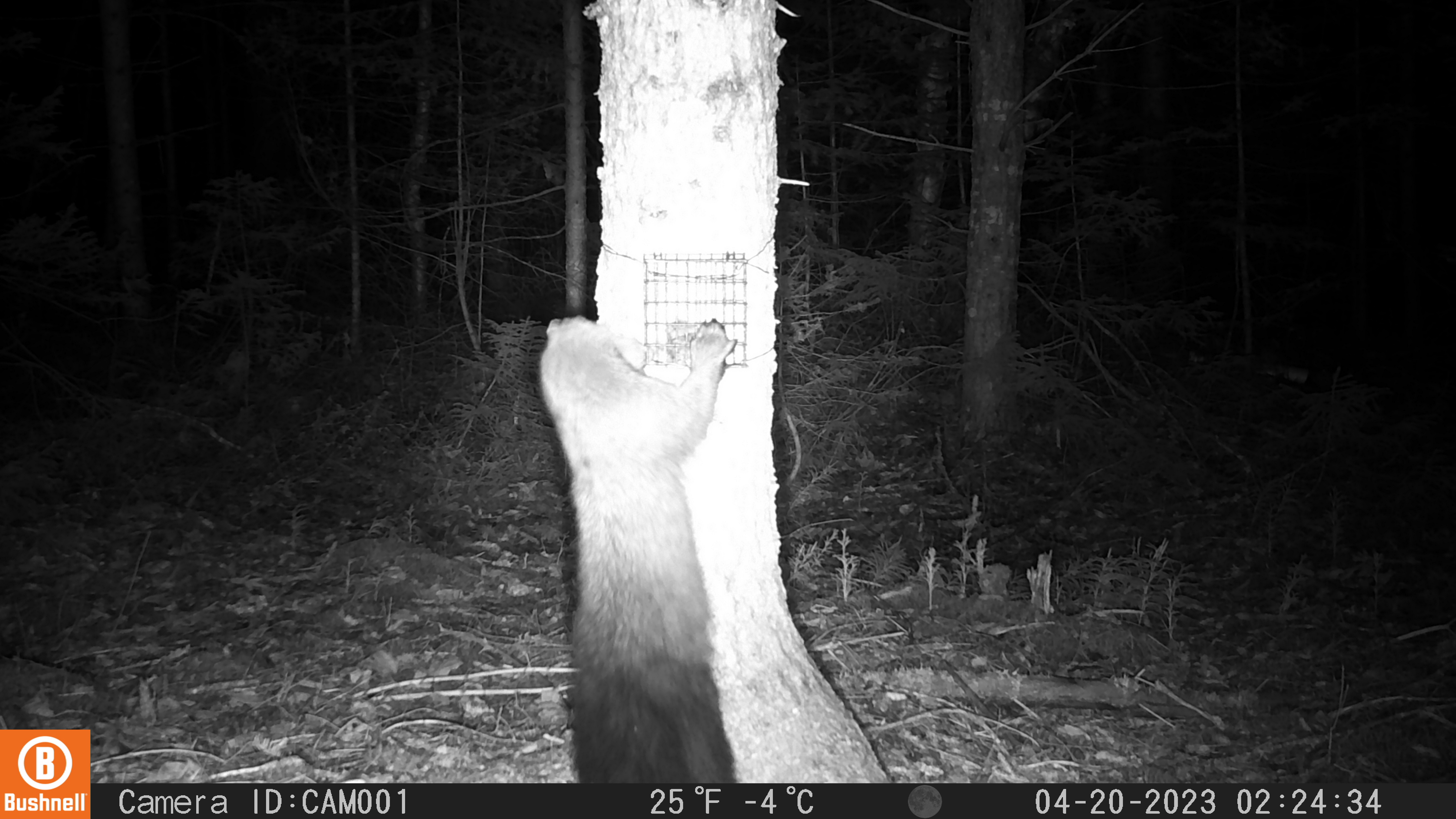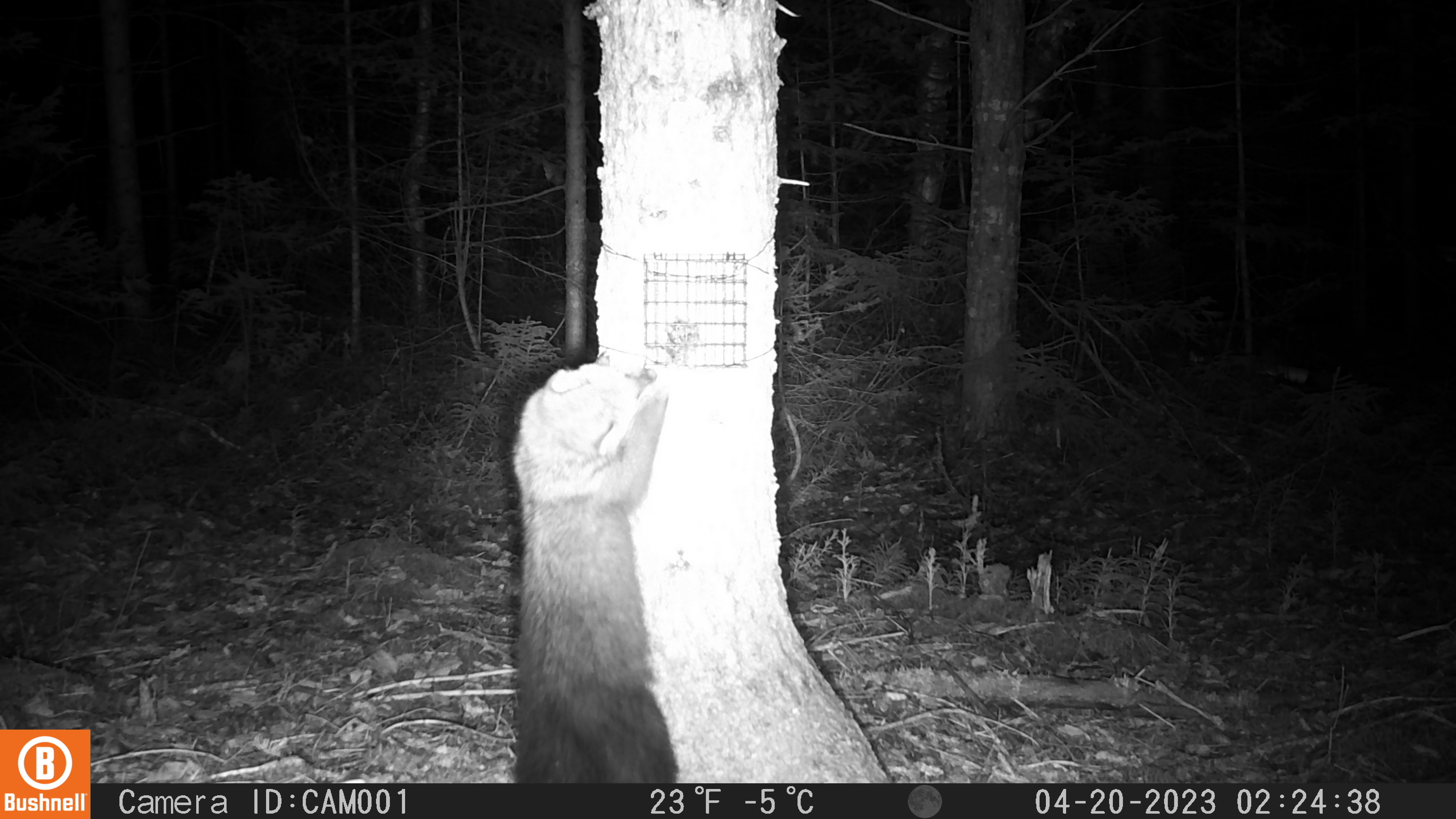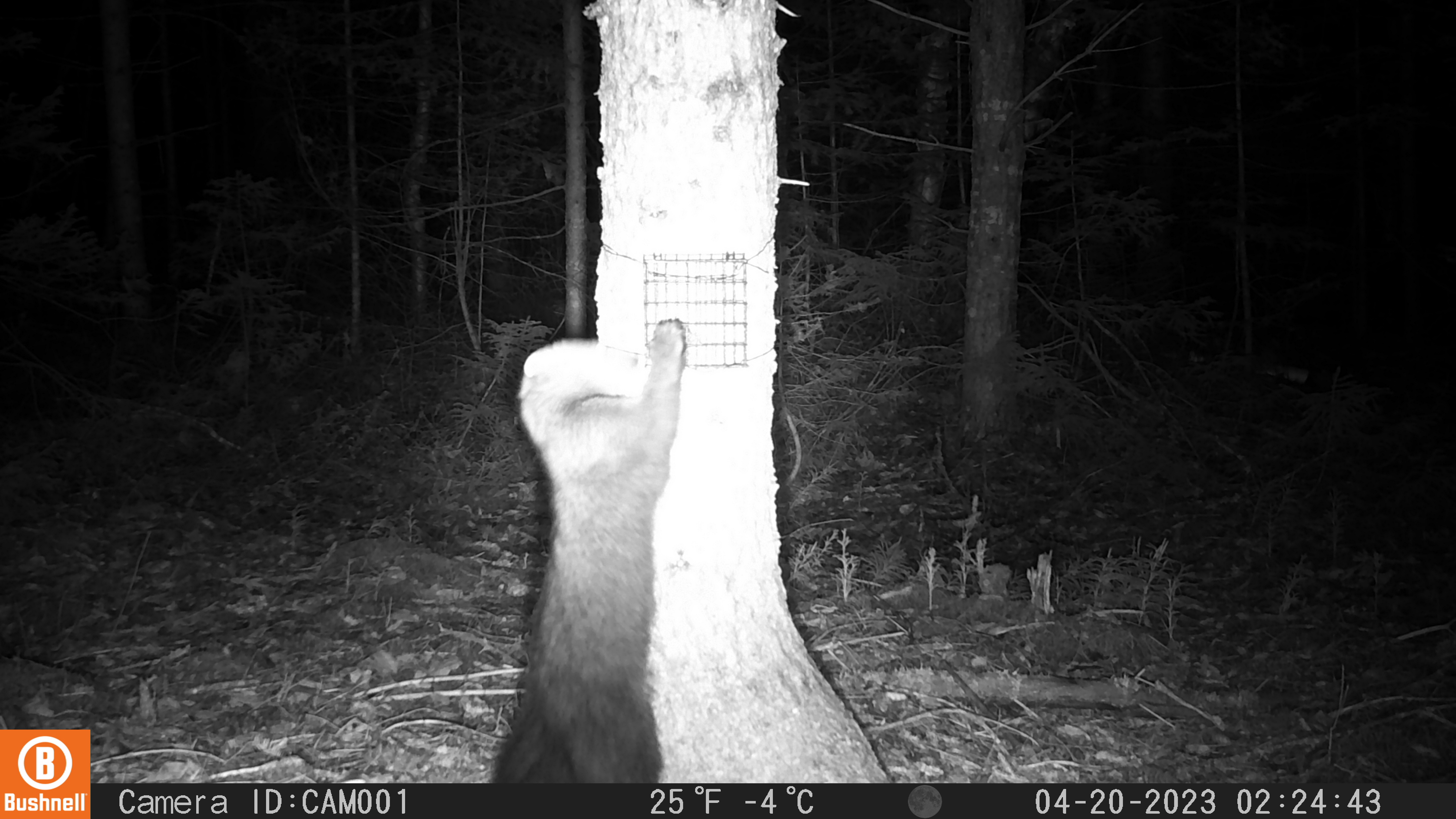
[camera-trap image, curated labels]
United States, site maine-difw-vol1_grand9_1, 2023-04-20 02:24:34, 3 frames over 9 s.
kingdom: Animalia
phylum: Chordata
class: Mammalia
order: Carnivora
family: Mustelidae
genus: Pekania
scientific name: Pekania pennanti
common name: fisher